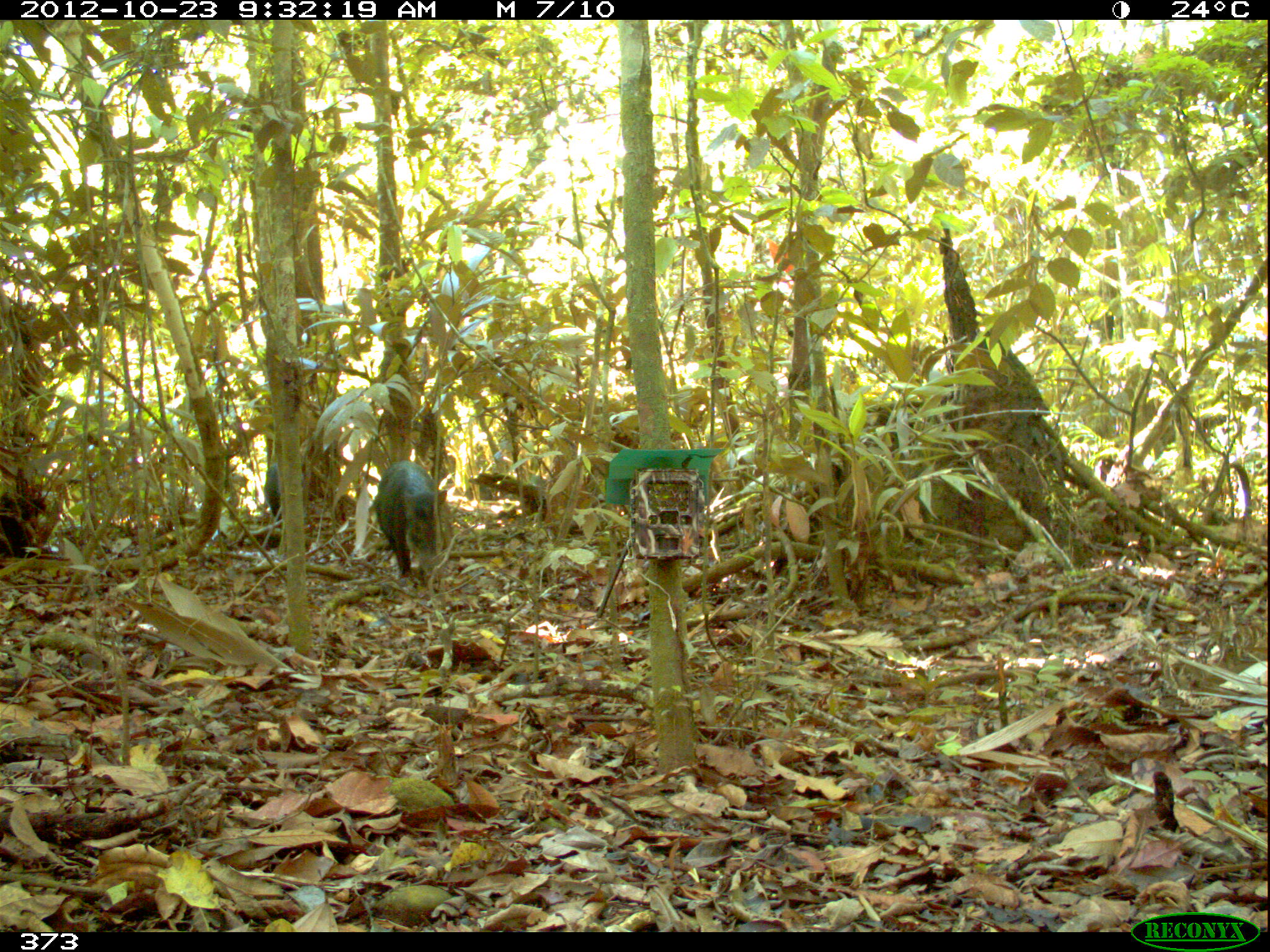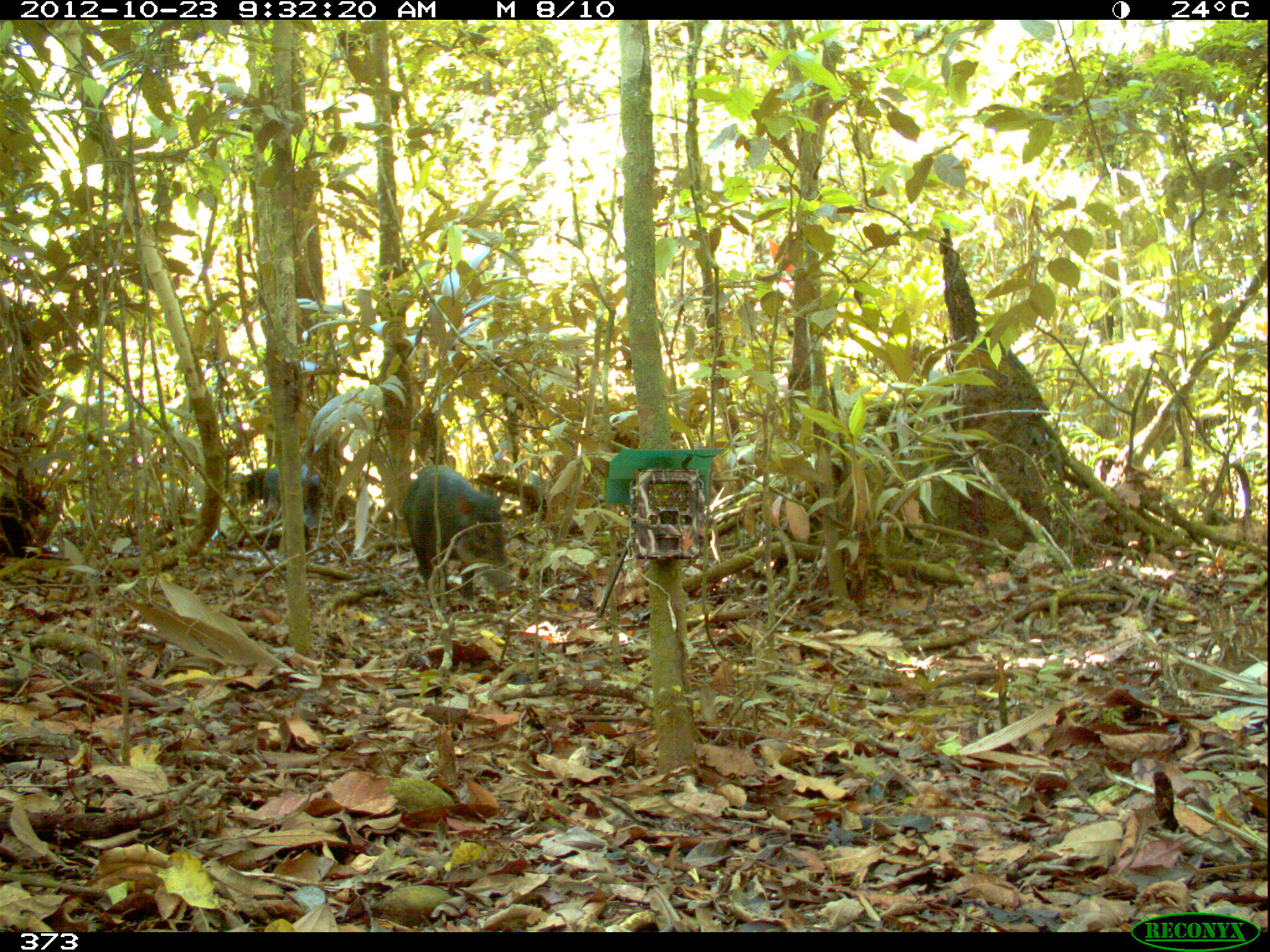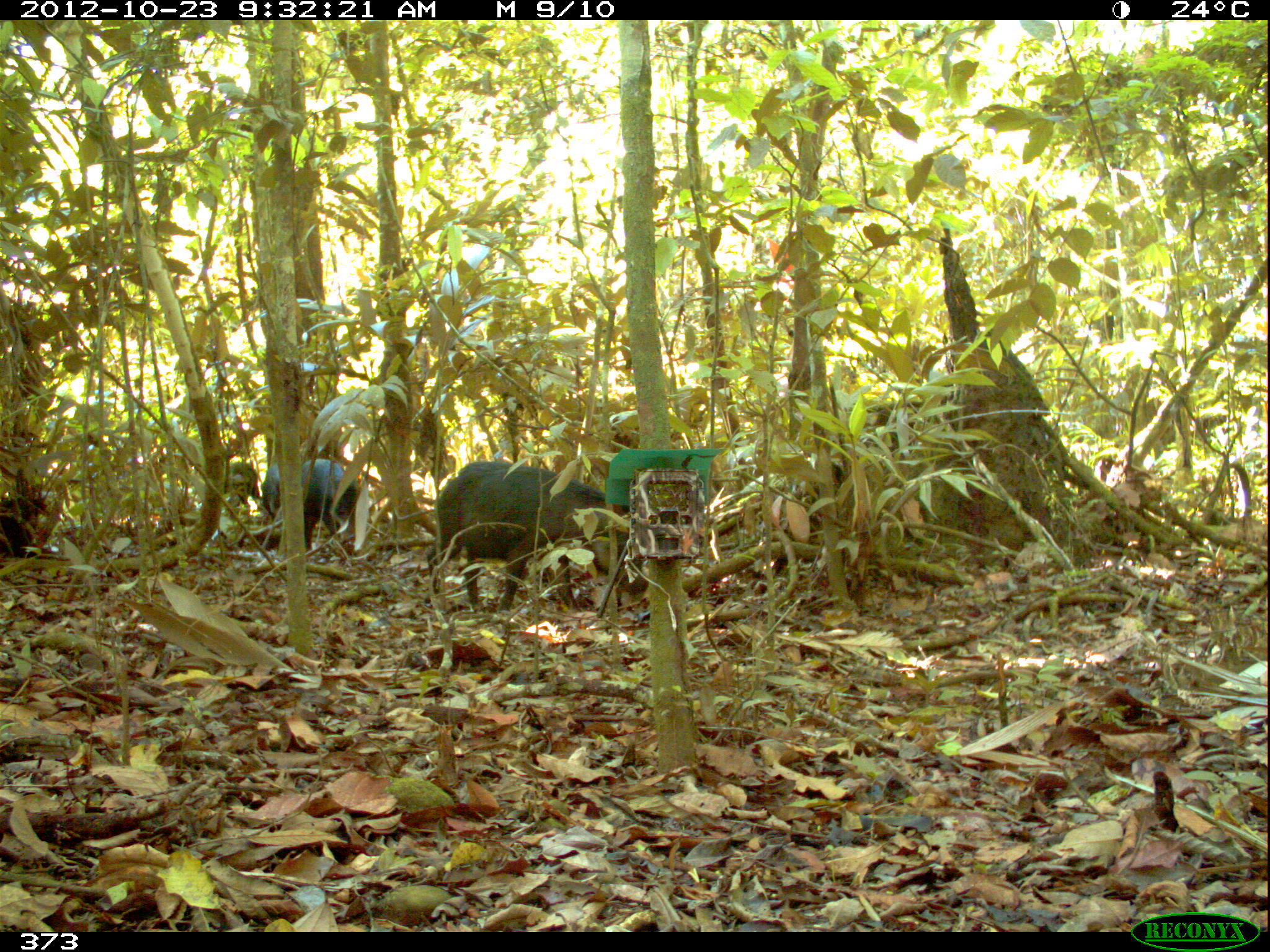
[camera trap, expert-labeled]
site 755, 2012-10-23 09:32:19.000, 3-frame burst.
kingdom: Animalia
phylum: Chordata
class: Mammalia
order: Artiodactyla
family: Tayassuidae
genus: Tayassu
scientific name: Tayassu pecari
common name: white-lipped peccary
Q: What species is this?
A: Tayassu pecari (white-lipped peccary).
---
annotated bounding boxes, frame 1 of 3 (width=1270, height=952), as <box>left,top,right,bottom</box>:
tayassu pecari: <box>373,460,446,579</box>; <box>262,461,280,530</box>